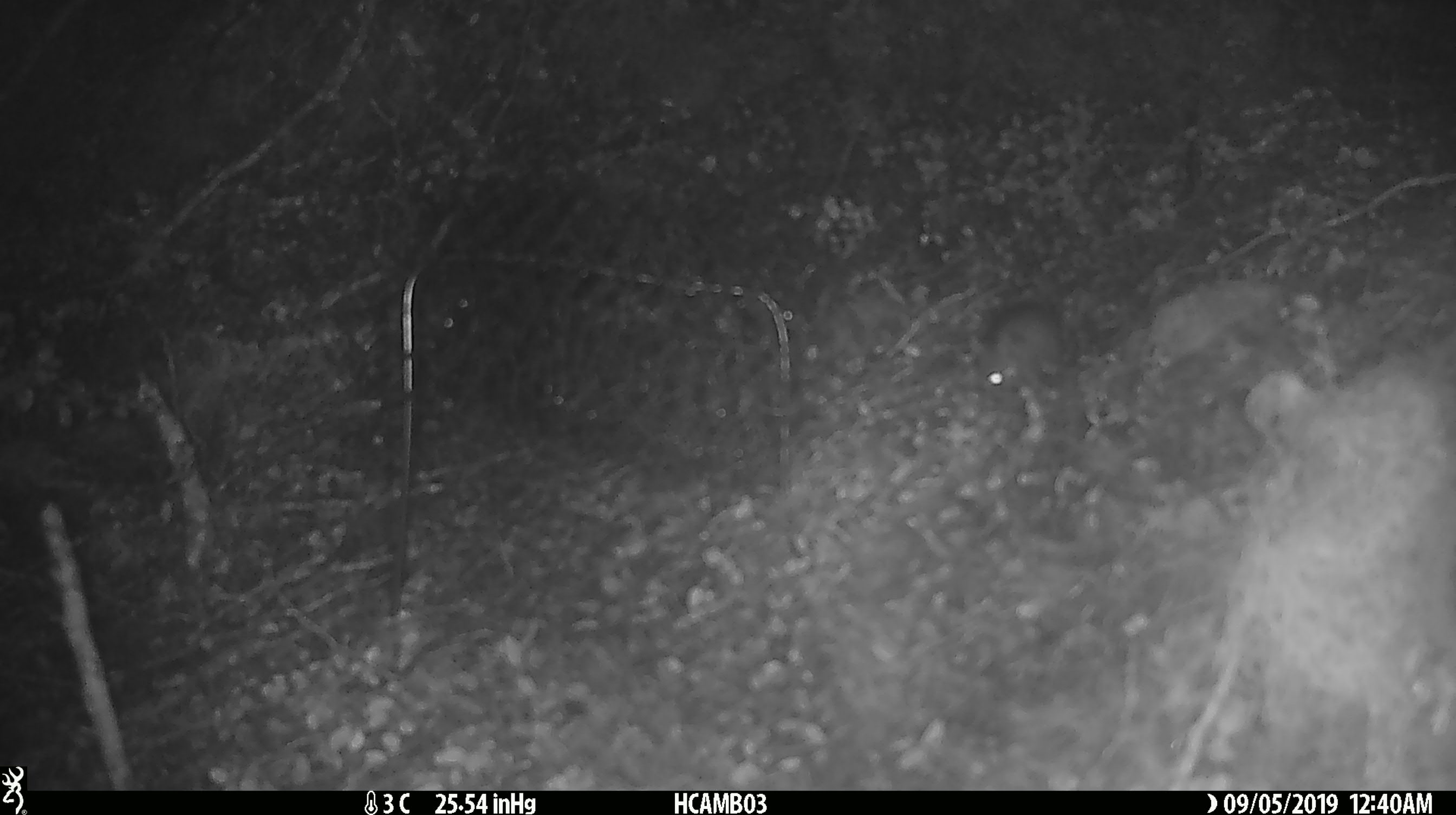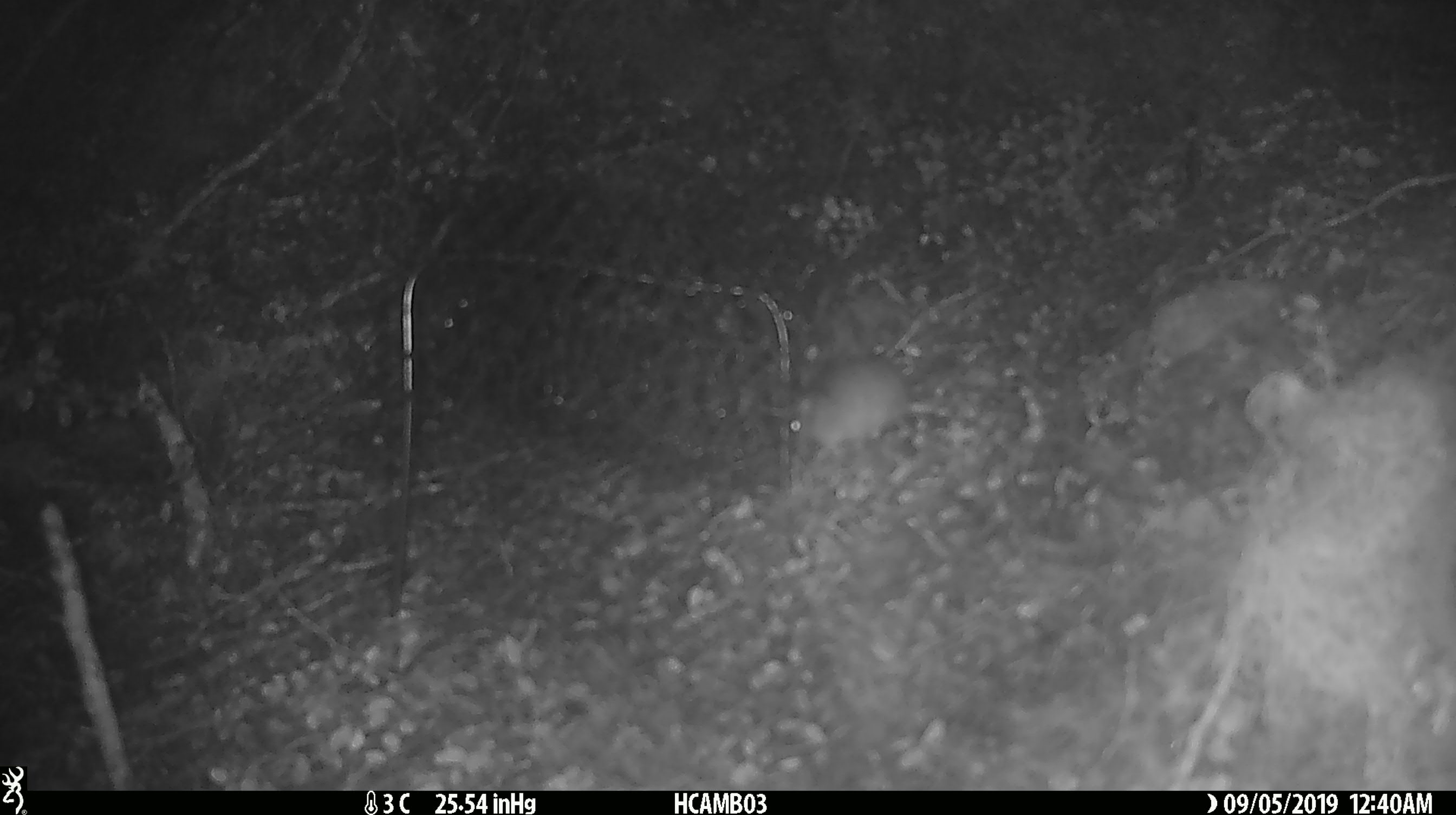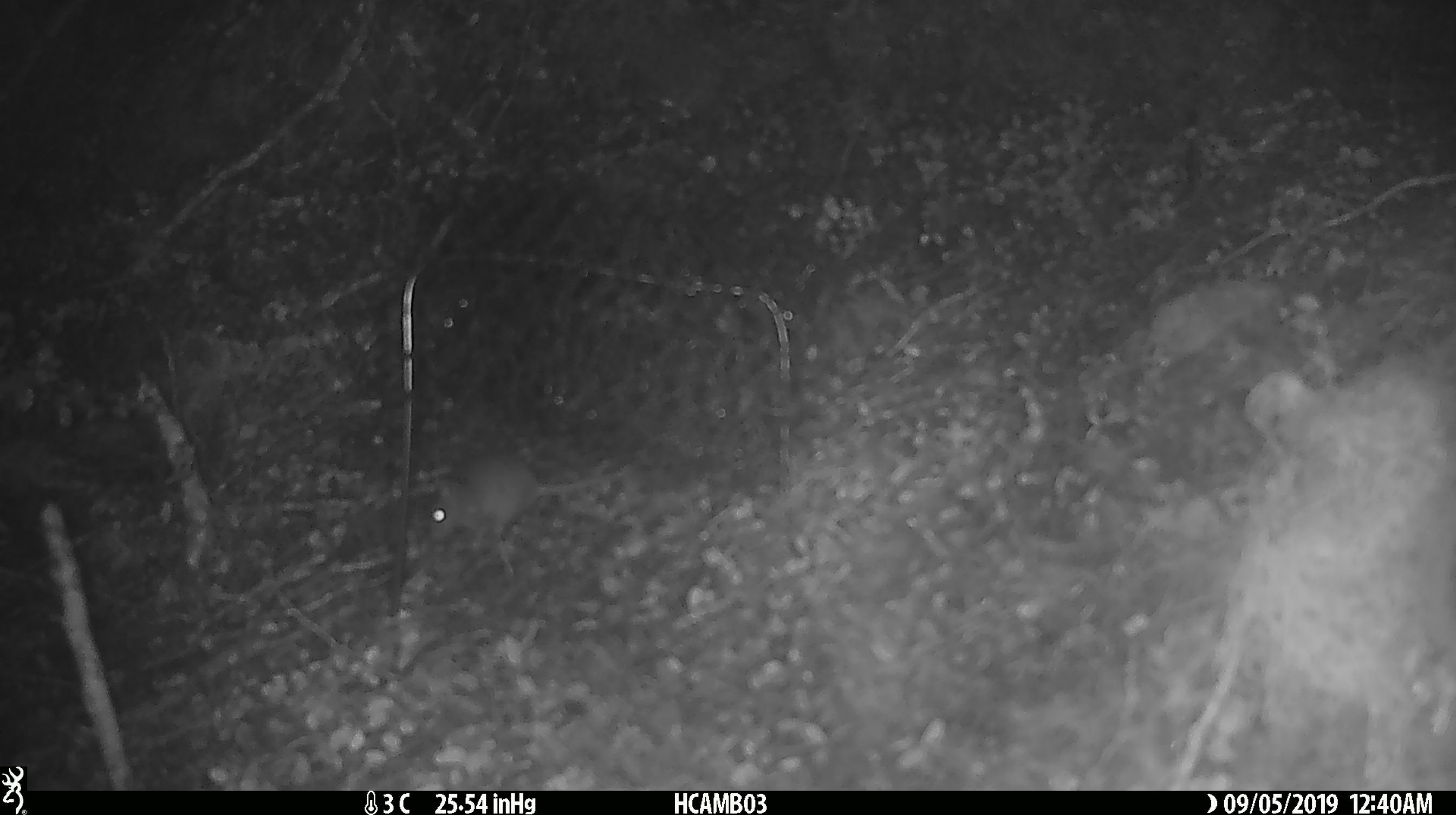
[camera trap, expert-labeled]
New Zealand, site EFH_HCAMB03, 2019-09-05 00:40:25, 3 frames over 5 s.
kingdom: Animalia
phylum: Chordata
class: Mammalia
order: Rodentia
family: Muridae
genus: Mus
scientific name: Mus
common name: mouse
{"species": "mouse (Mus)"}